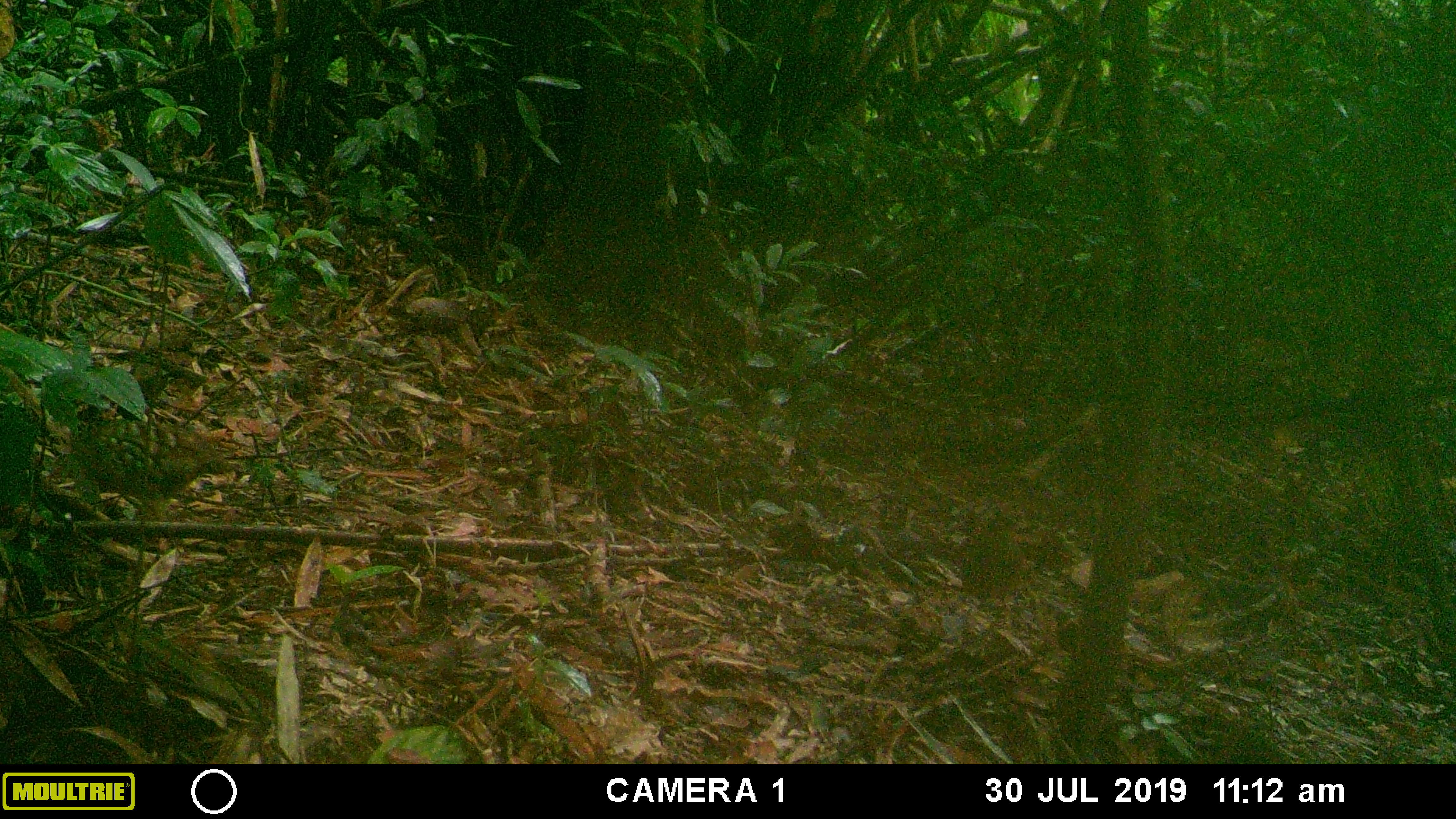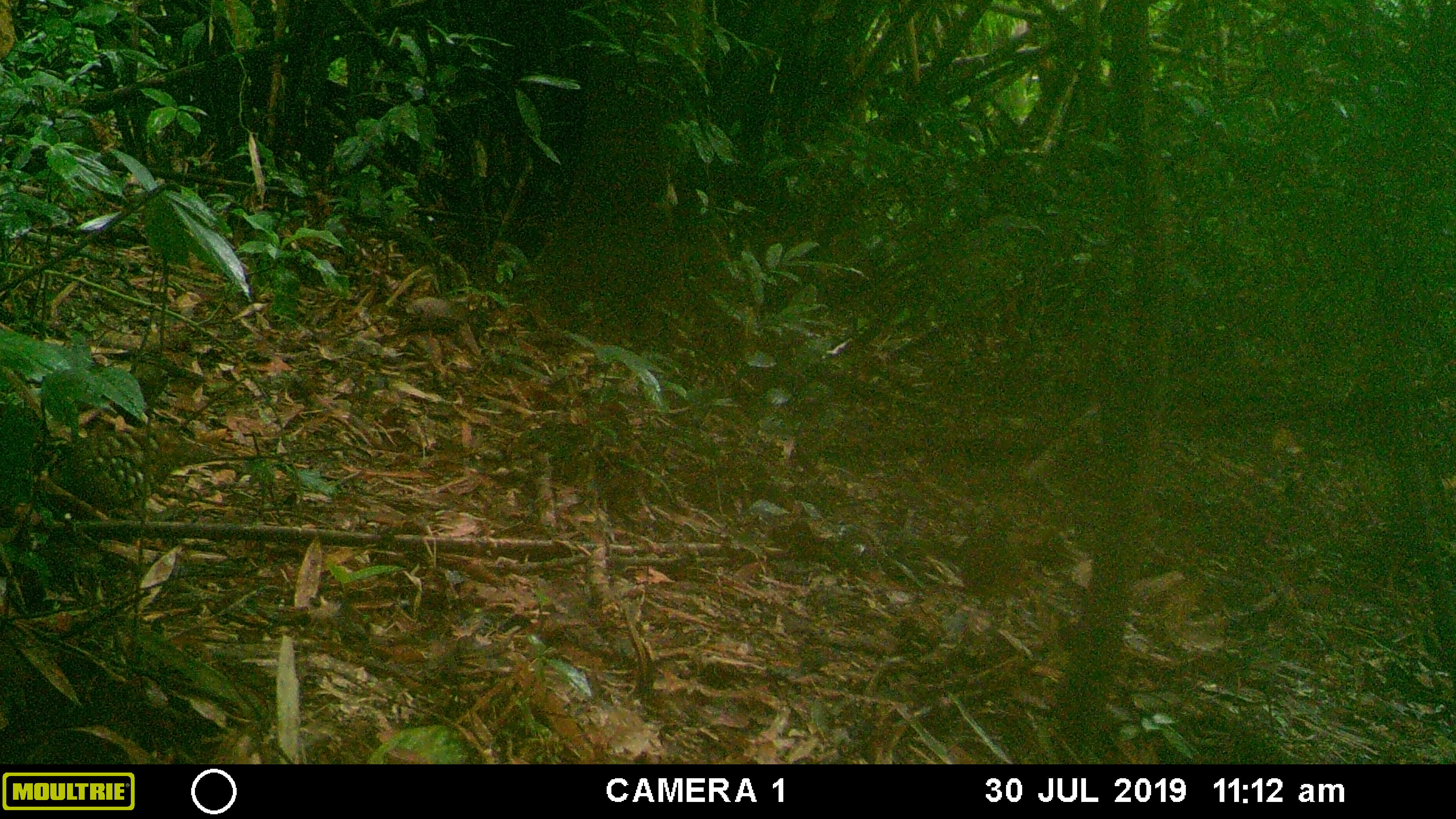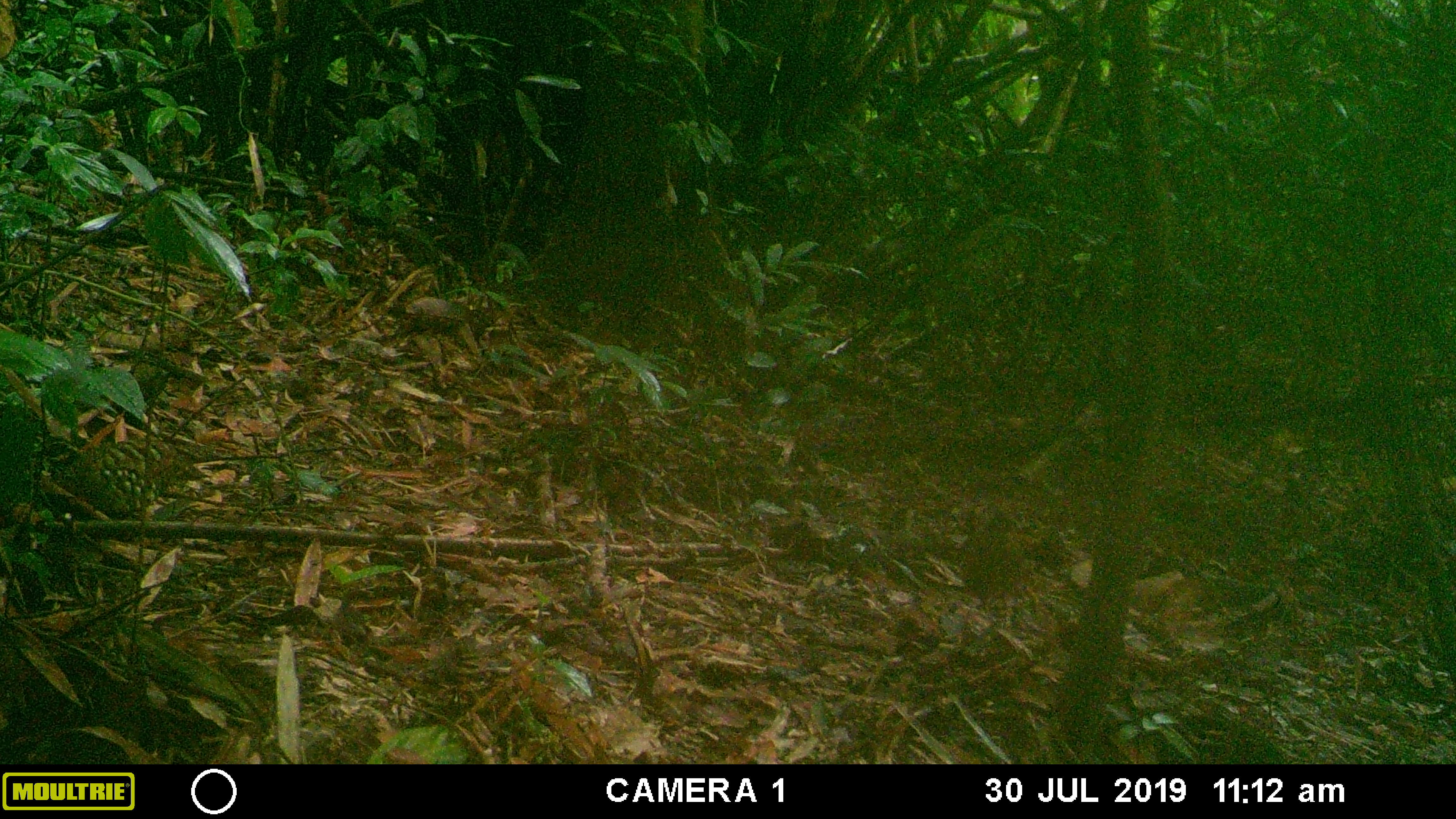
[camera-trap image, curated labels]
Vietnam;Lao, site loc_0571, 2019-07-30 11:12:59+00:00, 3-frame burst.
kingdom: Animalia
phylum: Chordata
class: Aves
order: Galliformes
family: Phasianidae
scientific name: Phasianidae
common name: partridge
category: unidentified partridge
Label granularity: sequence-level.